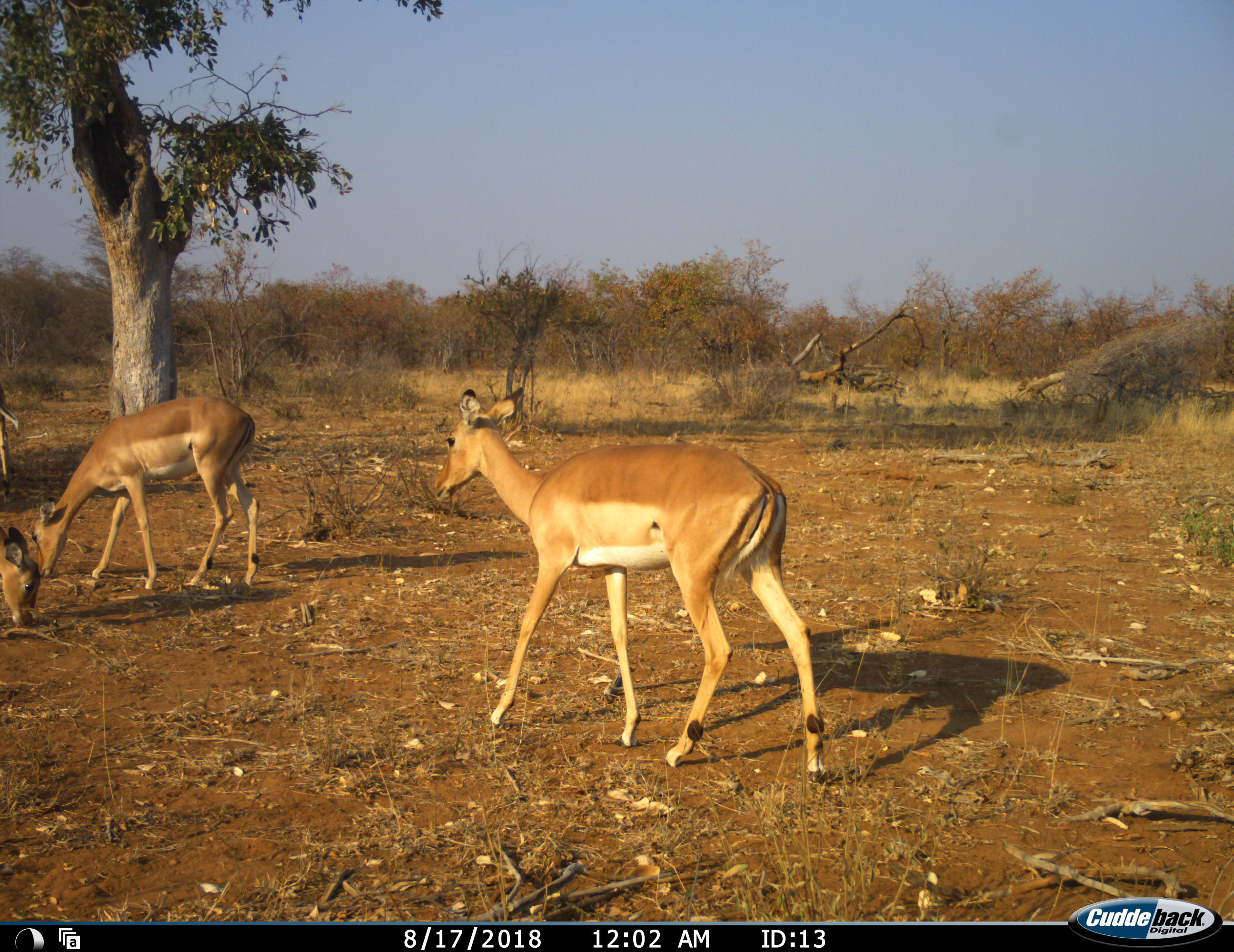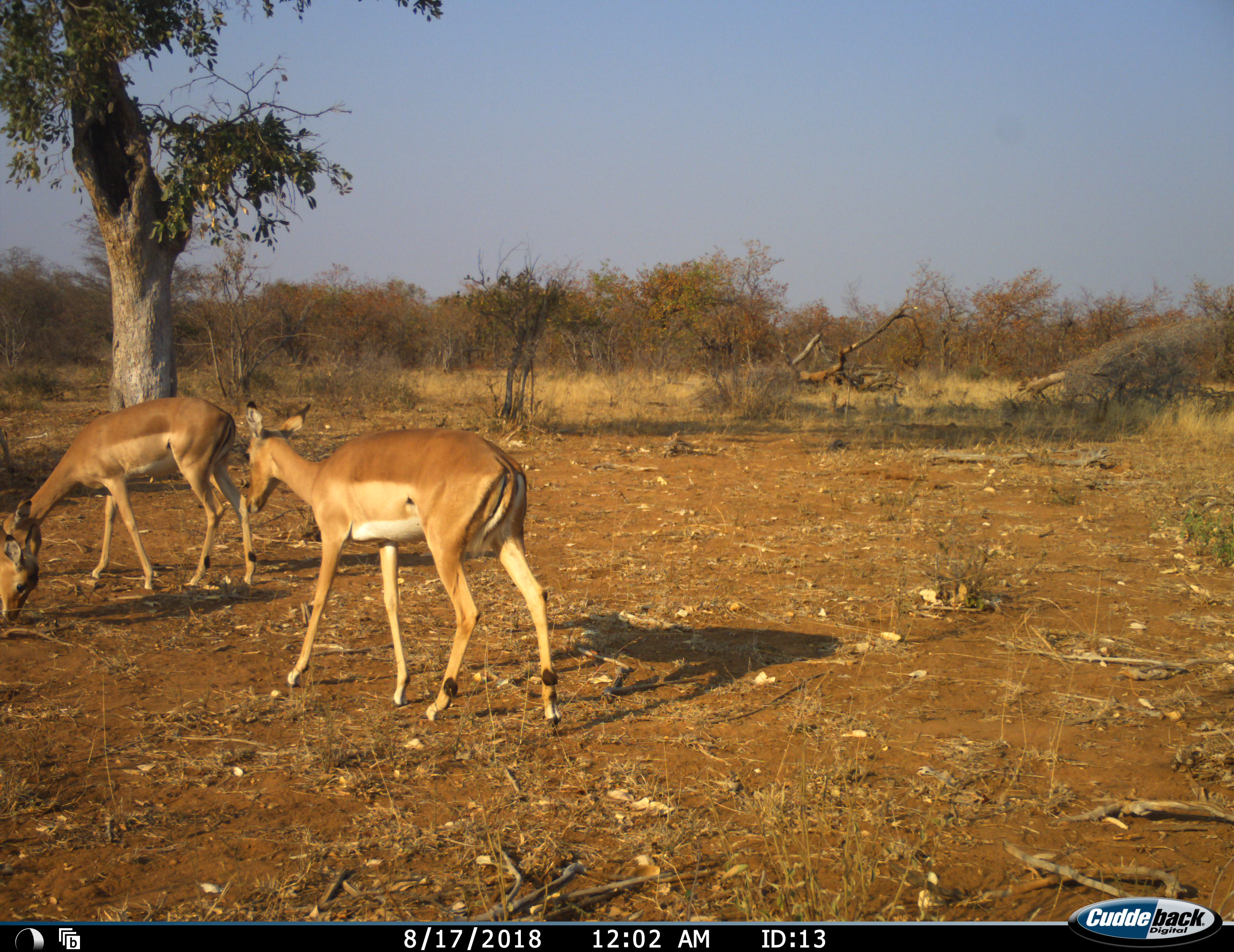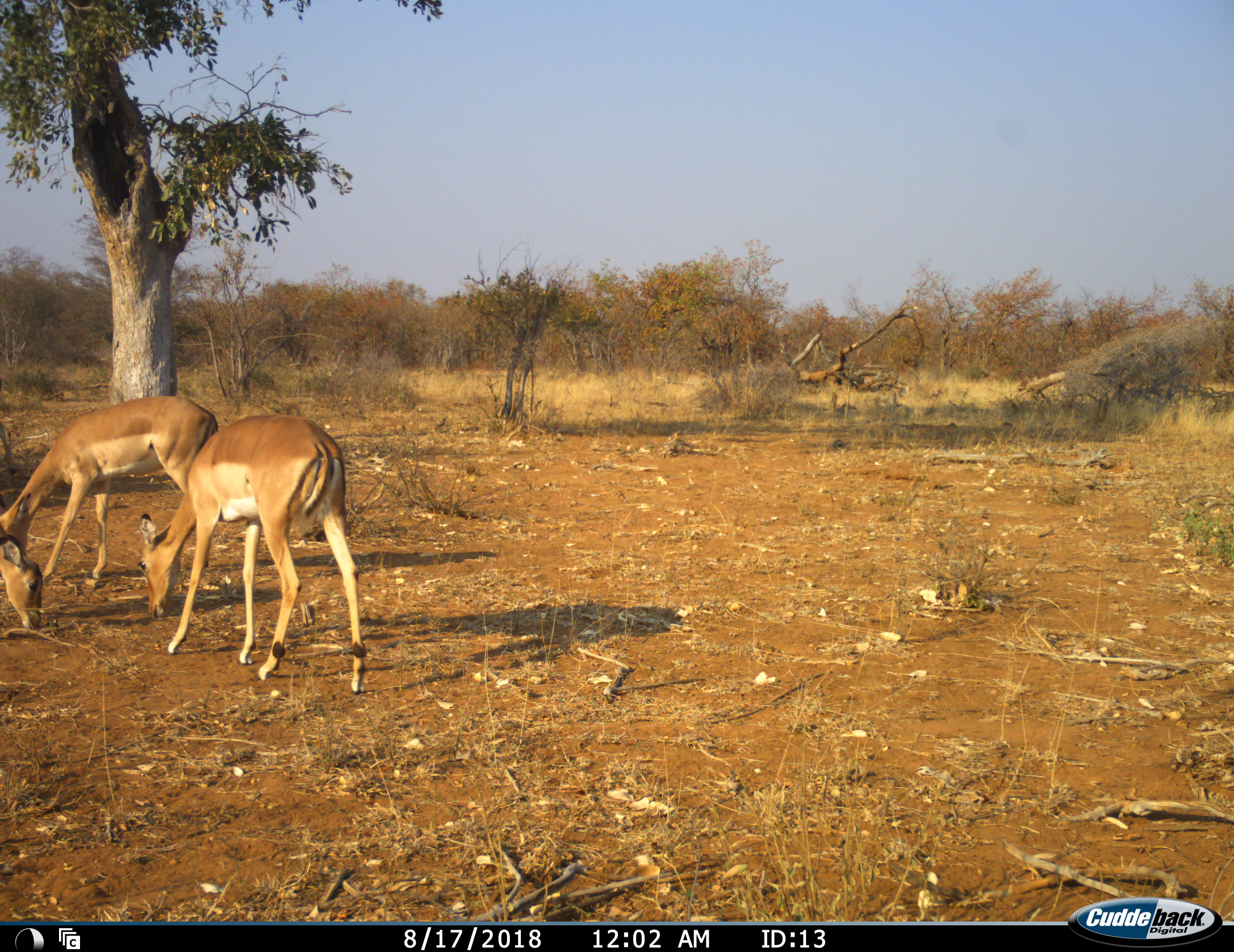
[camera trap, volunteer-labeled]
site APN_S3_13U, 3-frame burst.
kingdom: Animalia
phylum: Chordata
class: Mammalia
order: Artiodactyla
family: Bovidae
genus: Aepyceros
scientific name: Aepyceros melampus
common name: impala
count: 3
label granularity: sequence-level